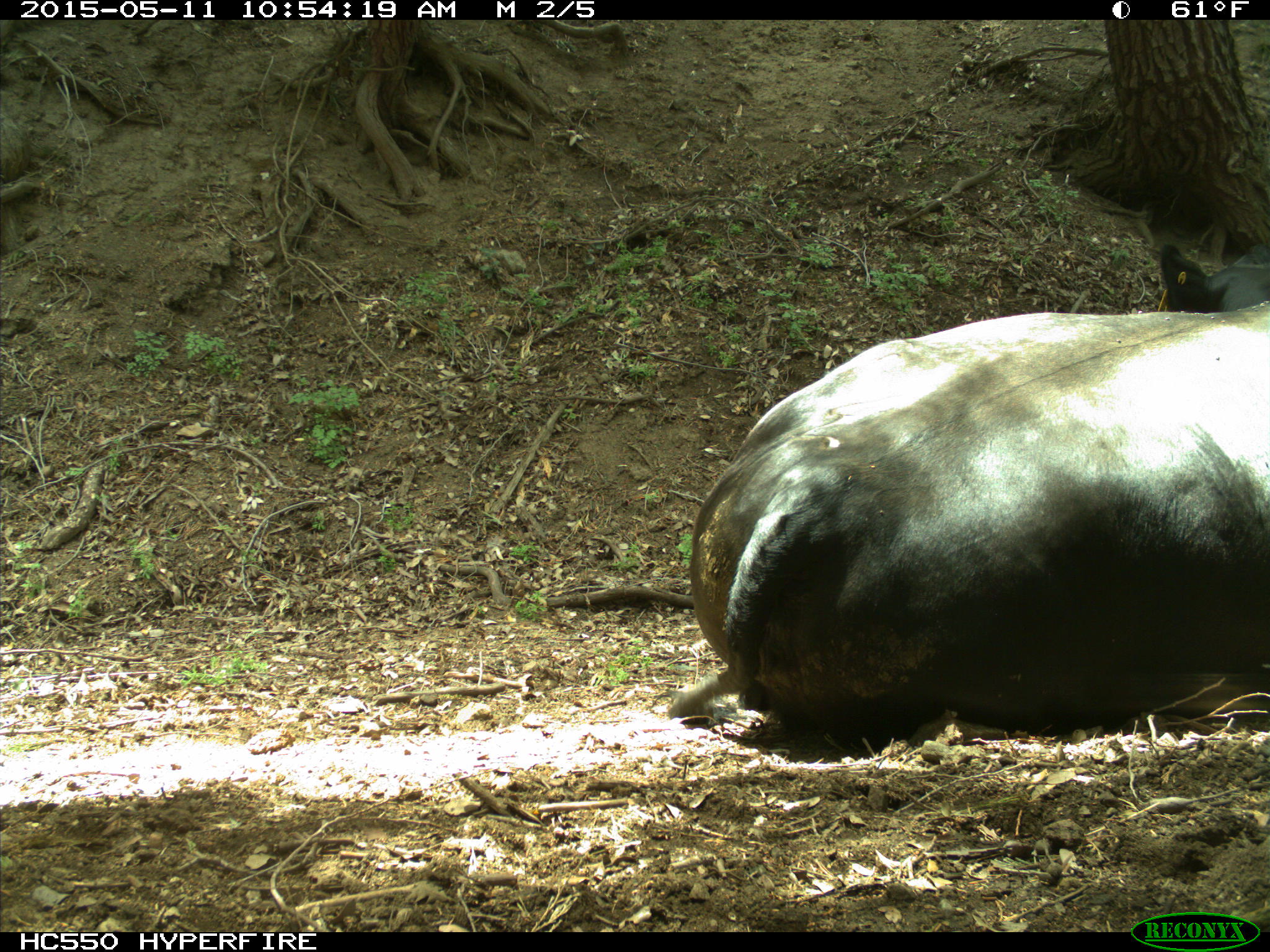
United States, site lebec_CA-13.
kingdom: Animalia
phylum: Chordata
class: Mammalia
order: Artiodactyla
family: Bovidae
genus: Bos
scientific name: Bos taurus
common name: domestic cow